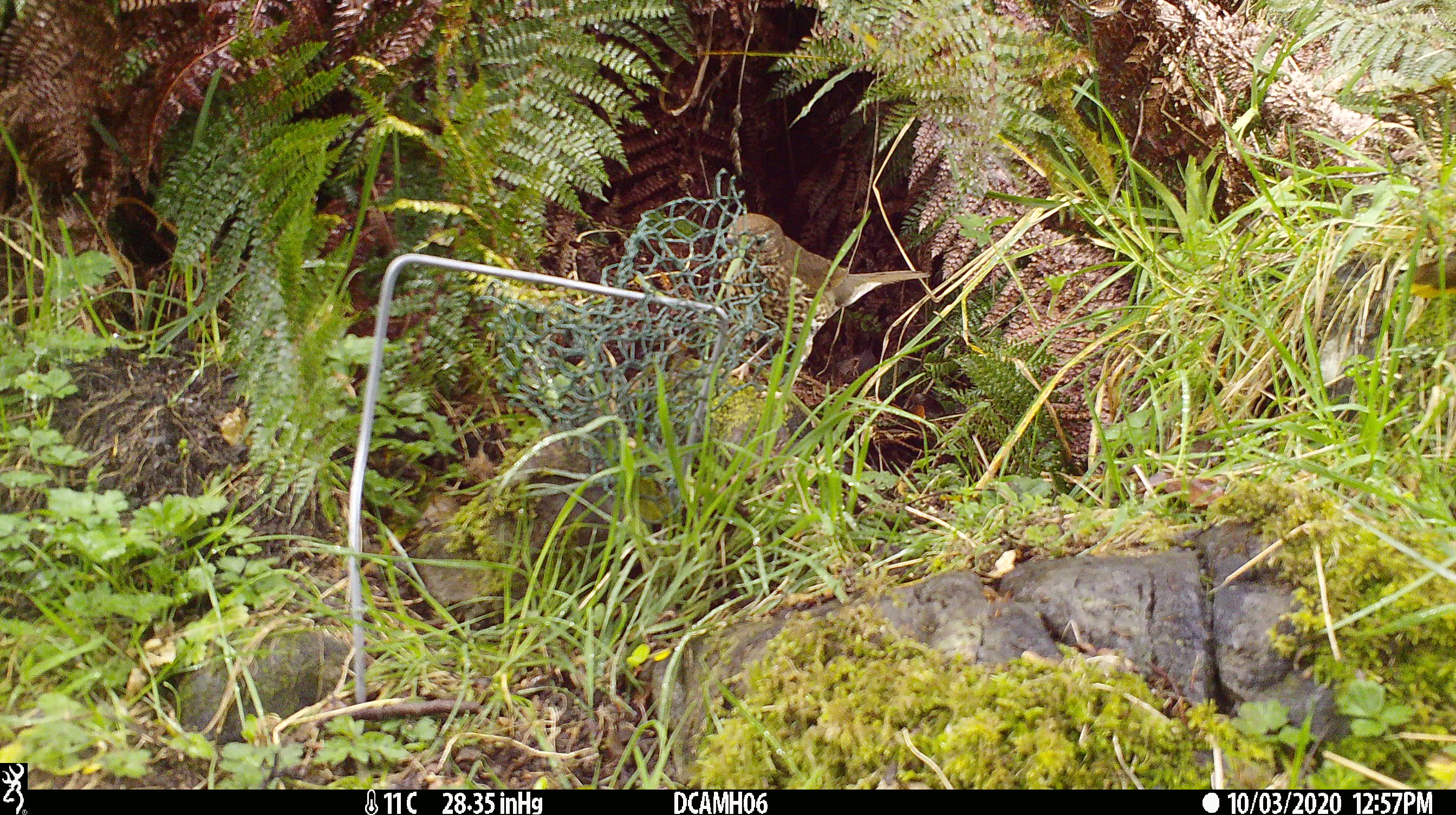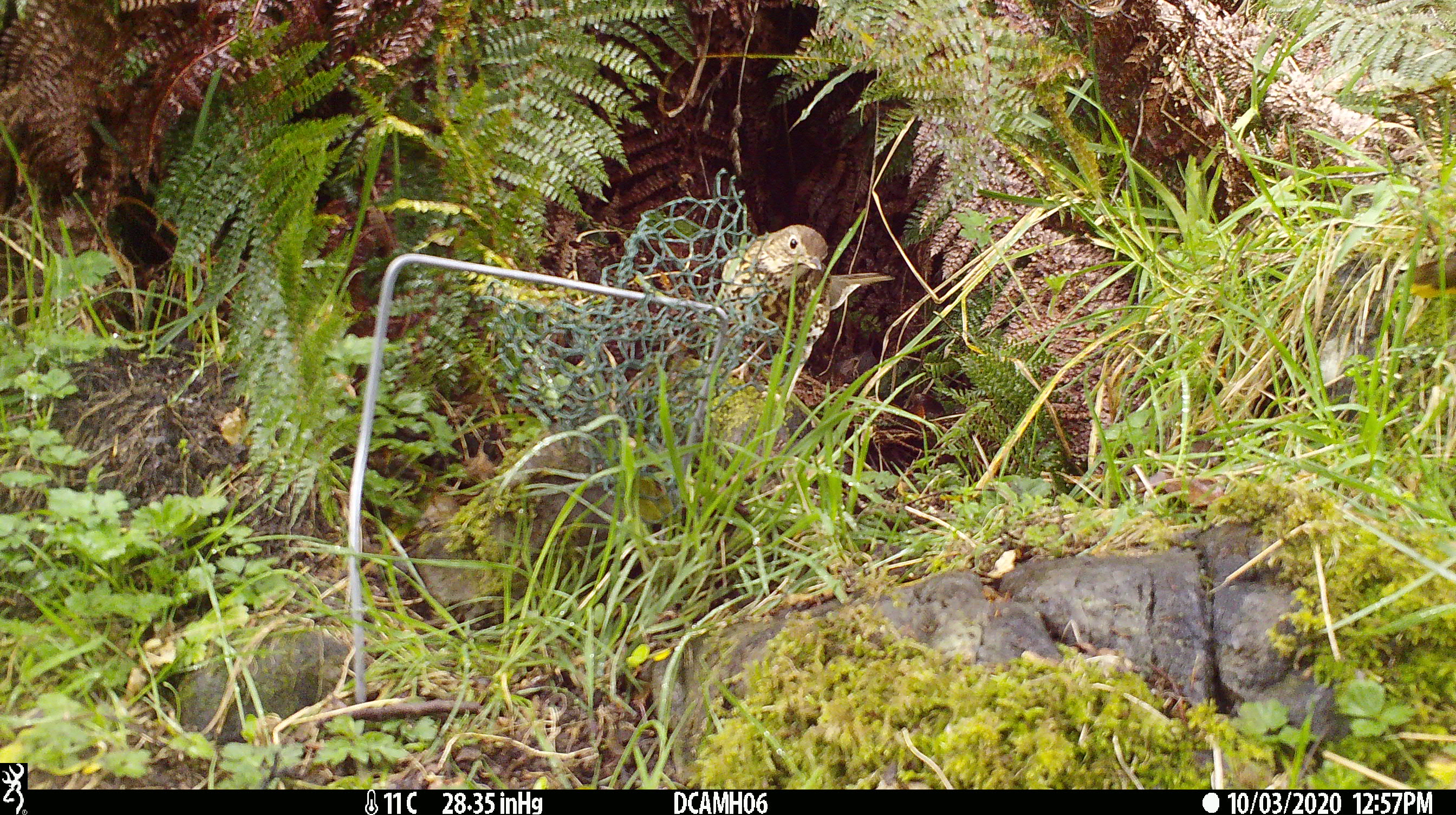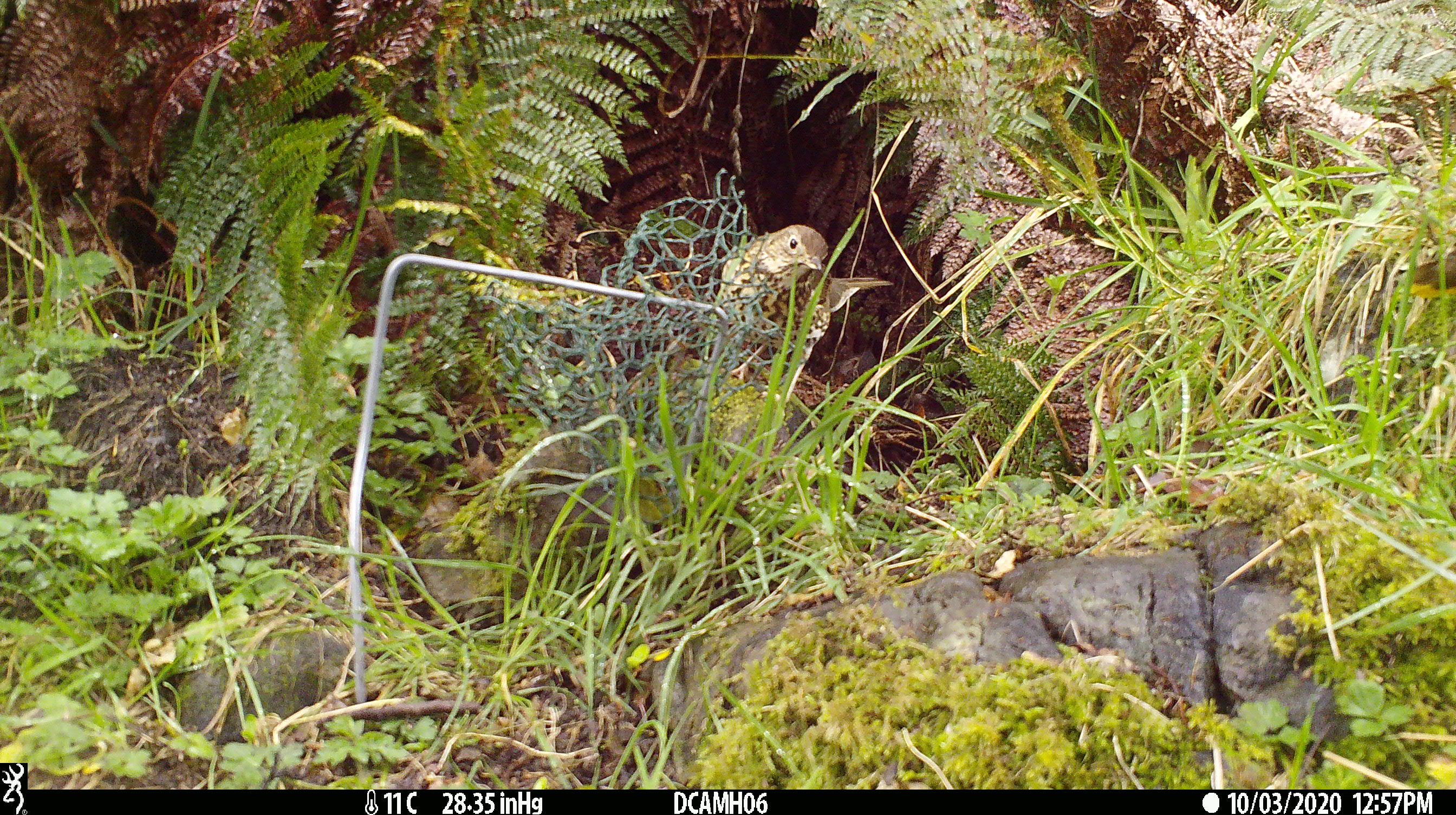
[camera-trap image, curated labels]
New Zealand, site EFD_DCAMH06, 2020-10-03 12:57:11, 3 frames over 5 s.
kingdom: Animalia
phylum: Chordata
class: Aves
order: Passeriformes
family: Turdidae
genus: Turdus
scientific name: Turdus philomelos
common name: song thrush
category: thrush